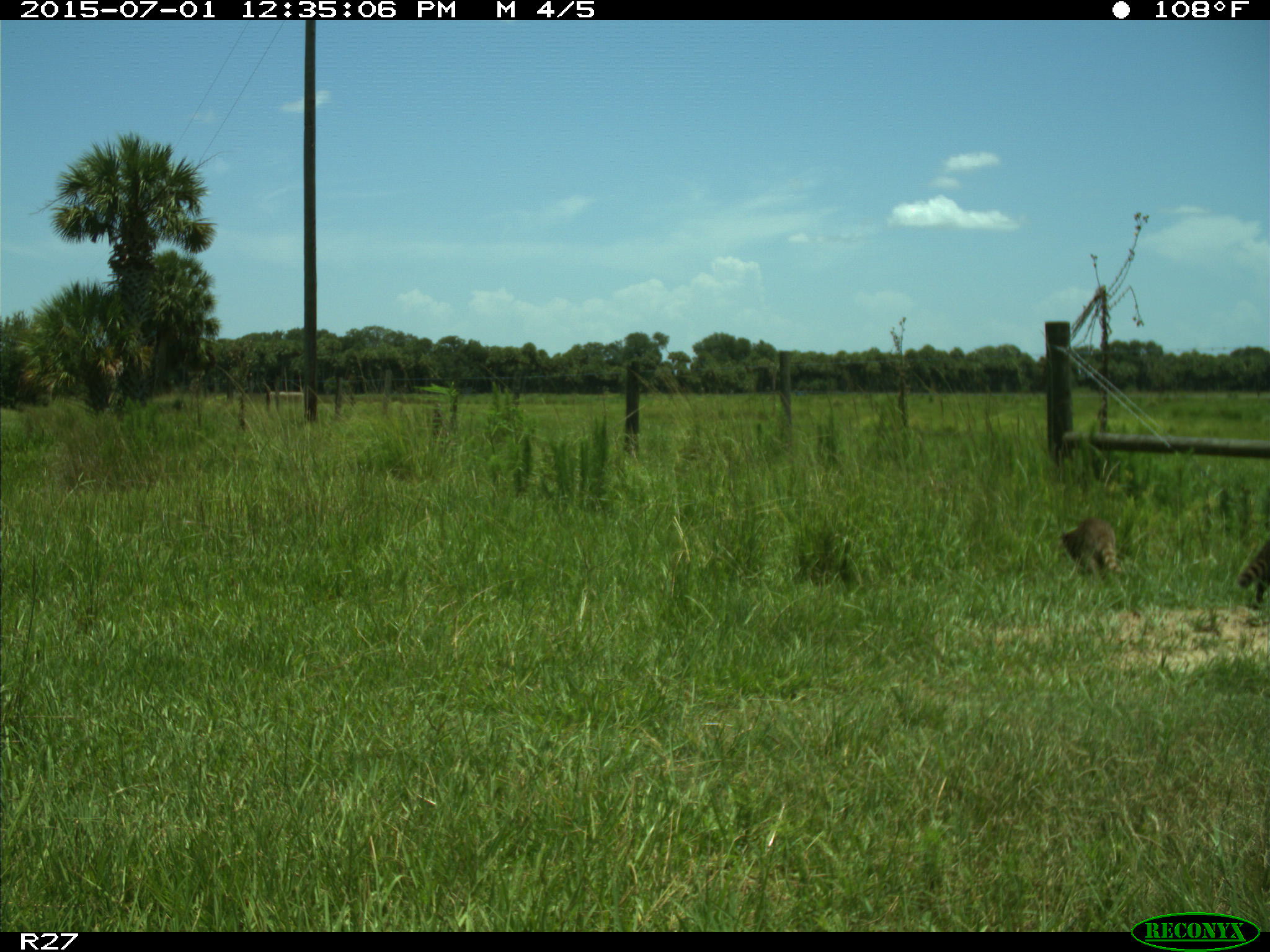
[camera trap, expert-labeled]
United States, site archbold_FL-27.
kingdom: Animalia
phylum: Chordata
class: Mammalia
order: Carnivora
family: Procyonidae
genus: Procyon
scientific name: Procyon lotor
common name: common raccoon